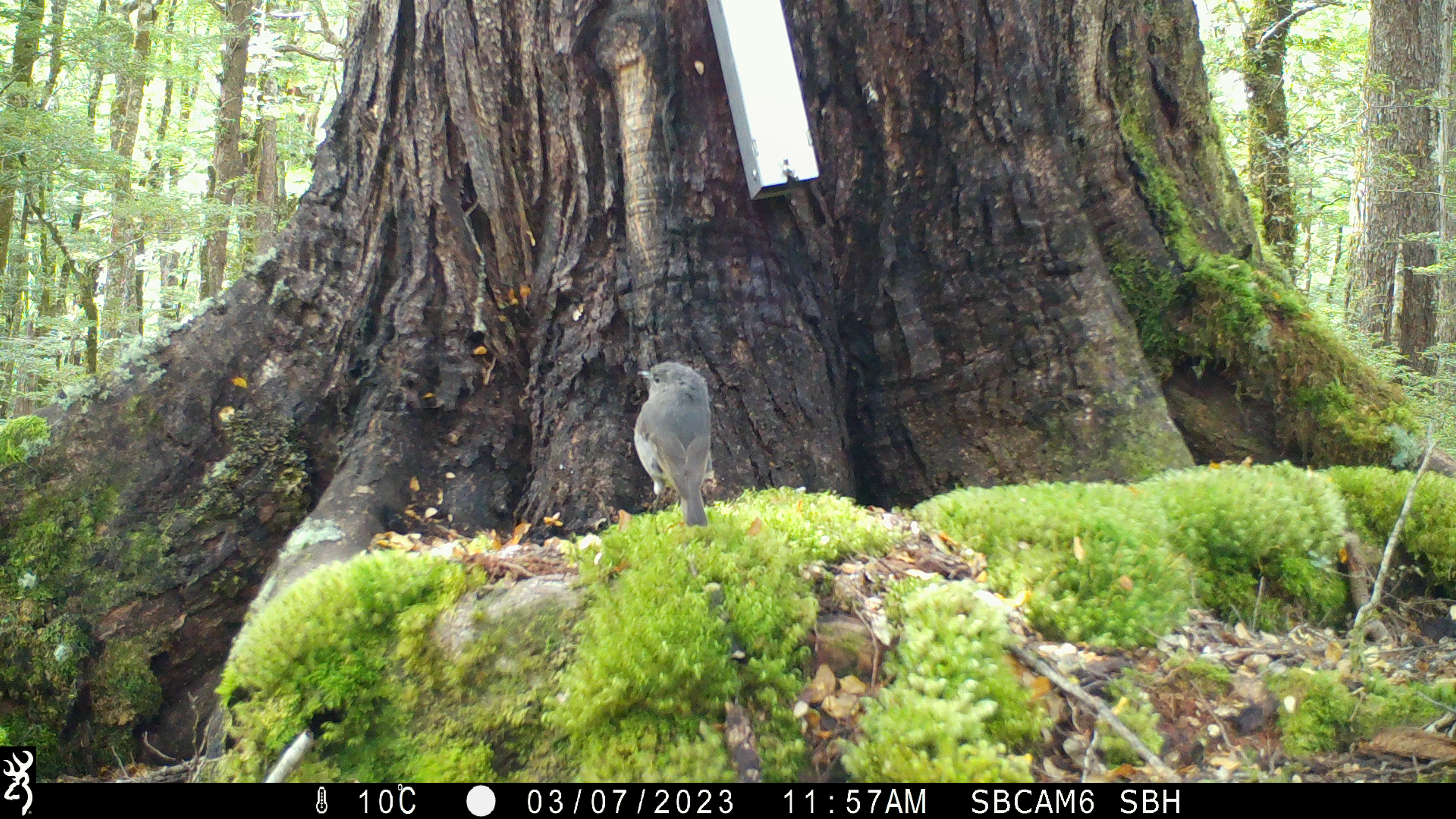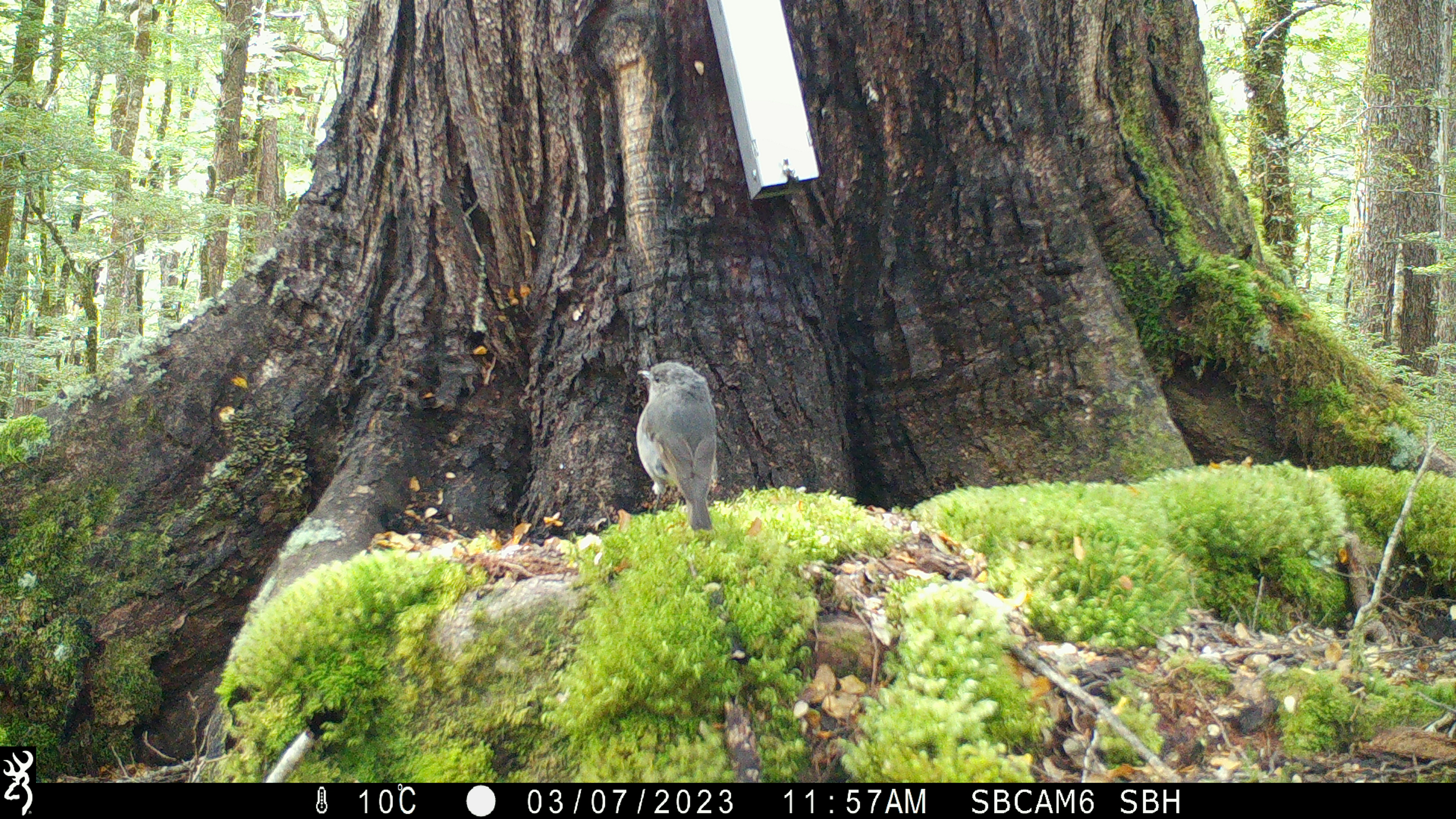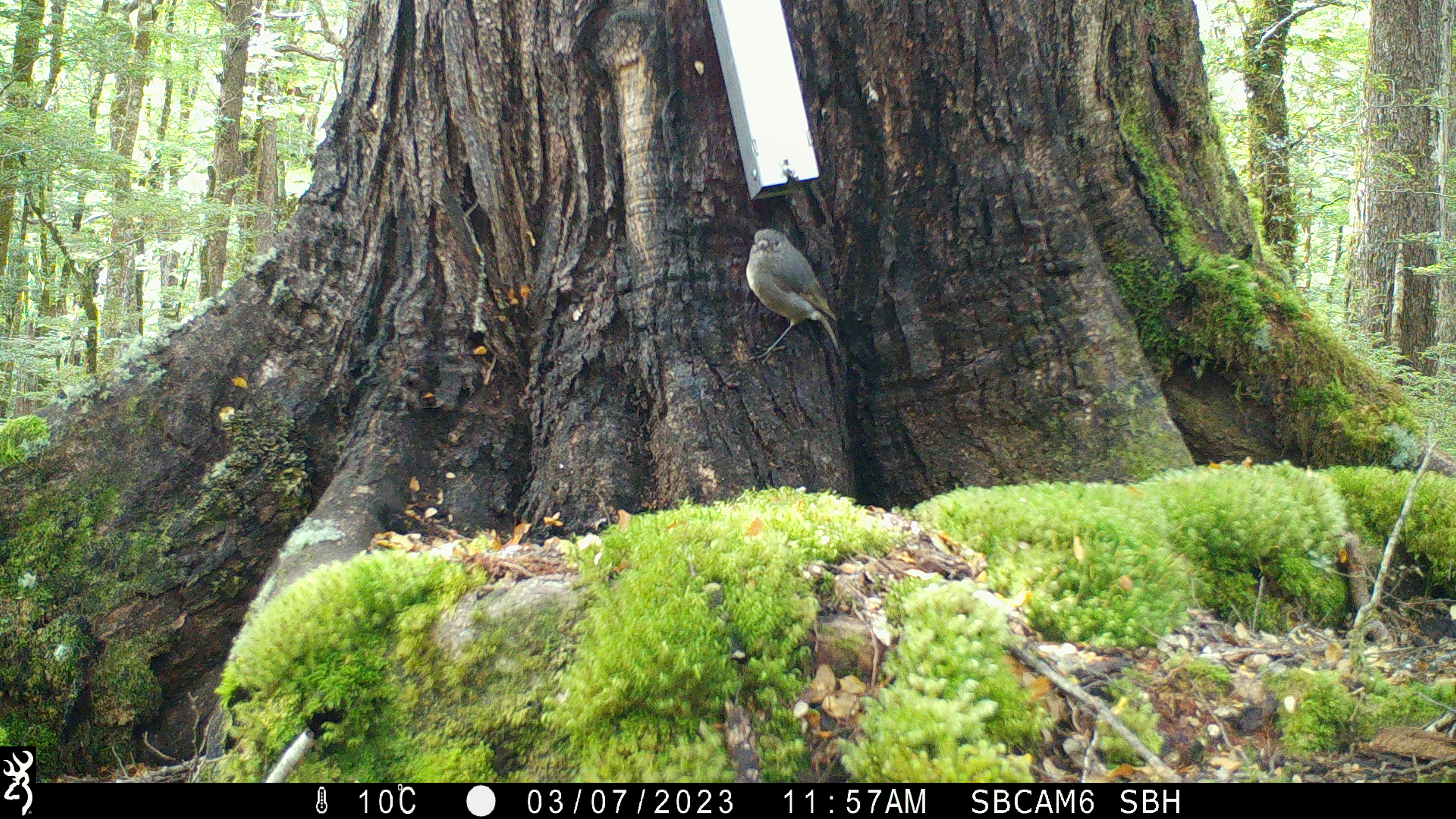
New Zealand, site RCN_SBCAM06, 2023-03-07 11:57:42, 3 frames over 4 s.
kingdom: Animalia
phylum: Chordata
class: Aves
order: Passeriformes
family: Petroicidae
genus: Petroica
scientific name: Petroica australis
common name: new zealand robin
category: robin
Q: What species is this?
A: Robin (new zealand robin) (Petroica australis).